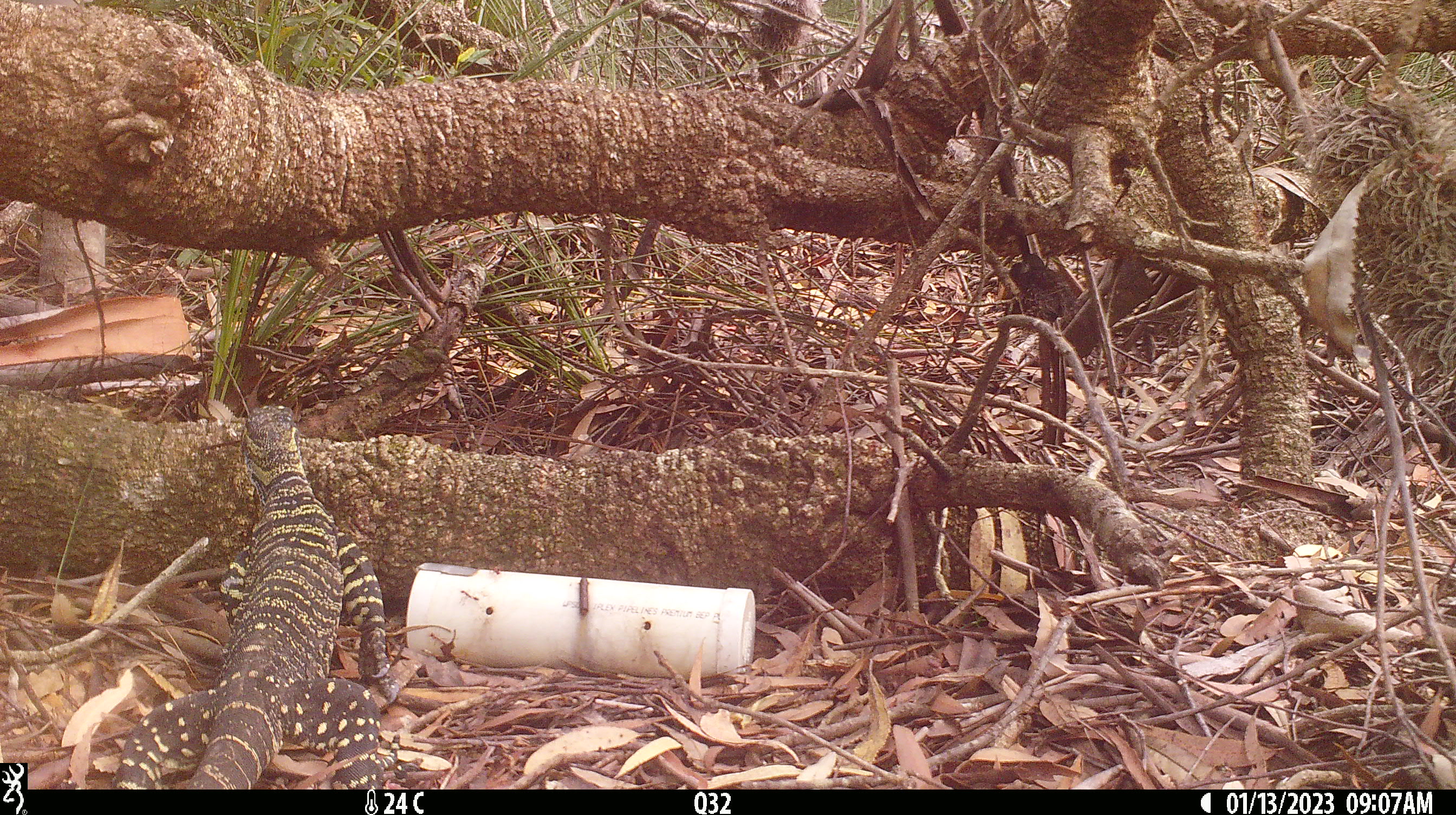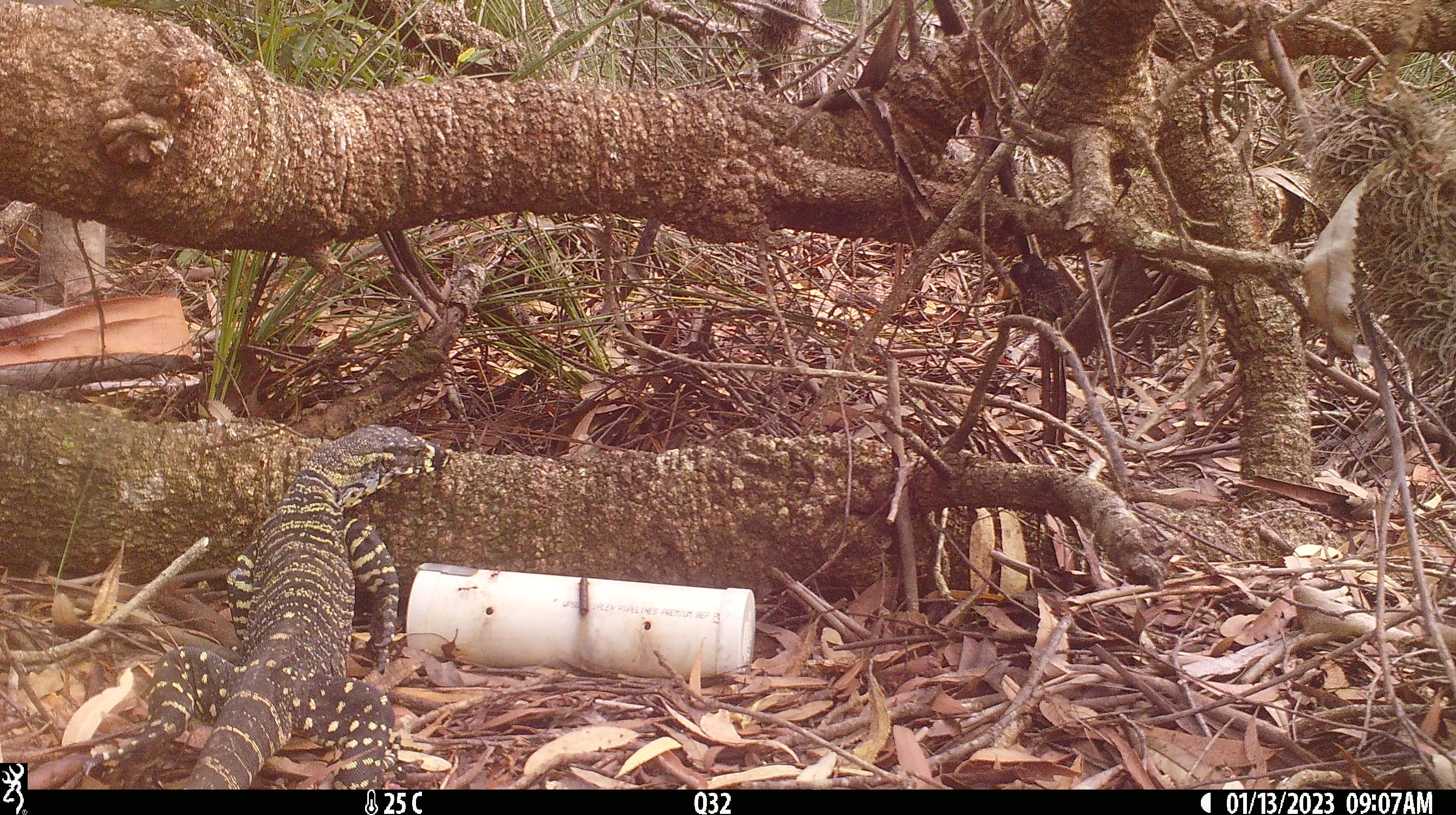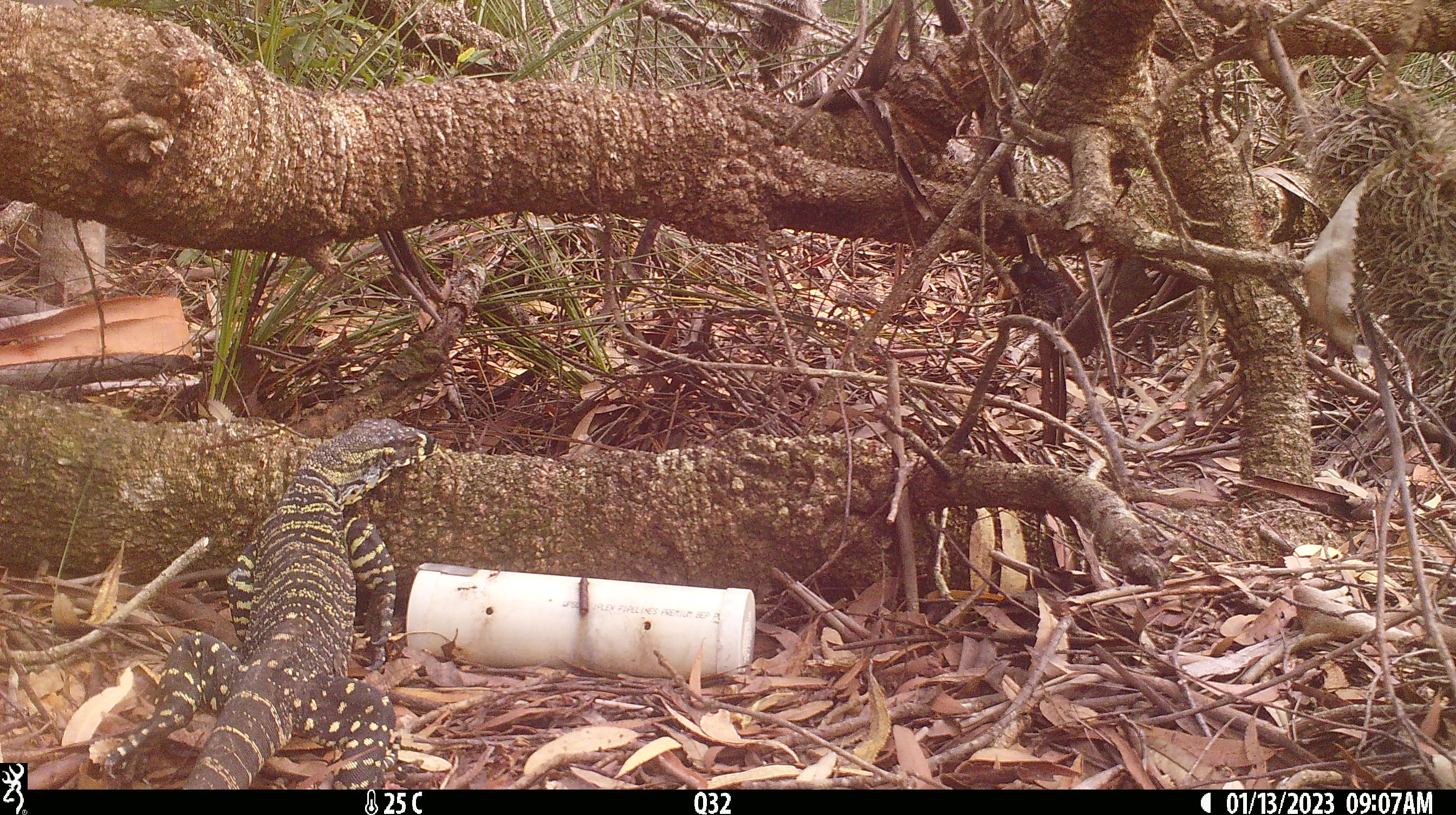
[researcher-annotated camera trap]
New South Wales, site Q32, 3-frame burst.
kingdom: Animalia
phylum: Chordata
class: Reptilia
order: Squamata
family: Varanidae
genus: Varanus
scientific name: Varanus varius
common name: lace monitor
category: goanna